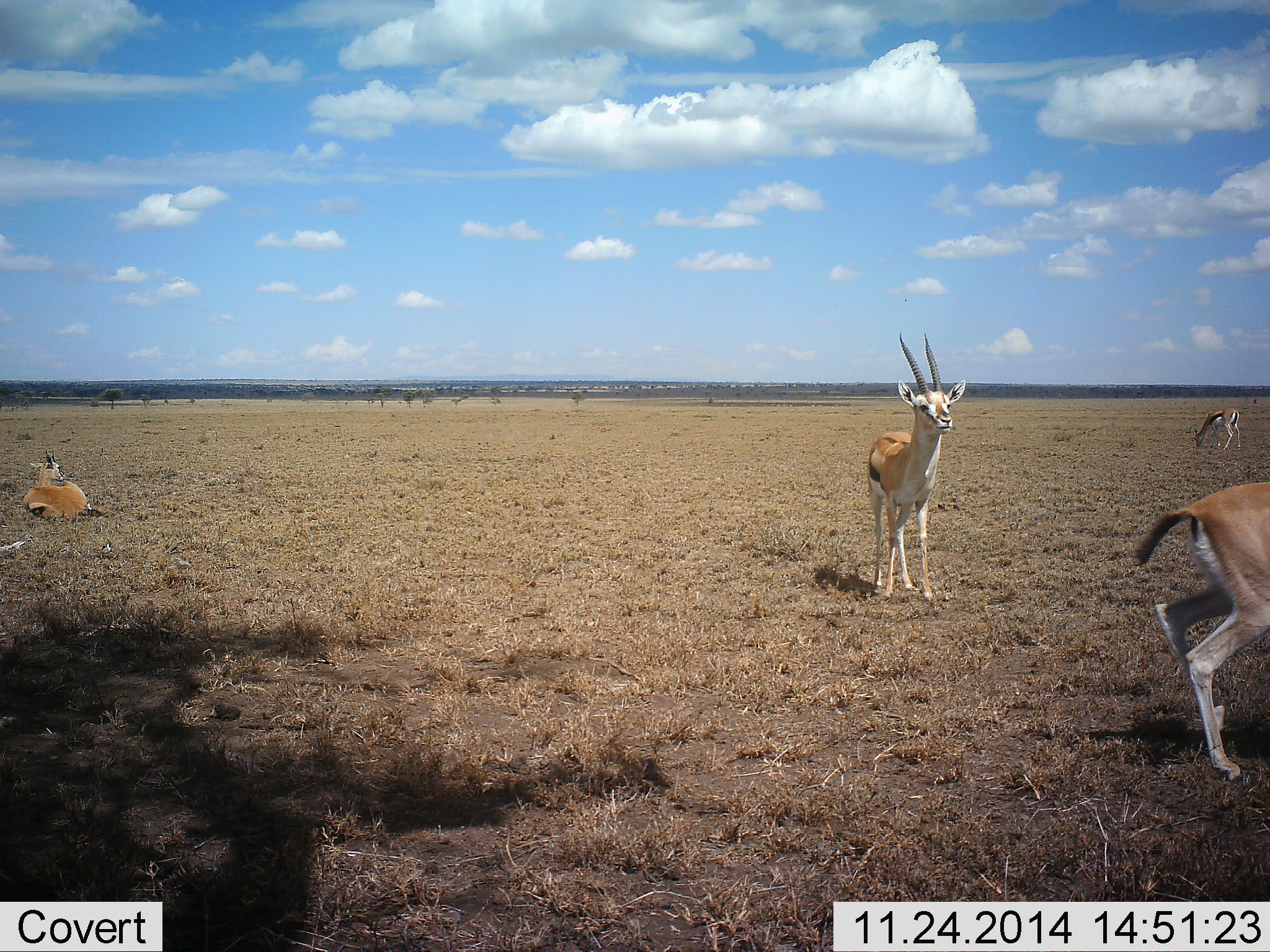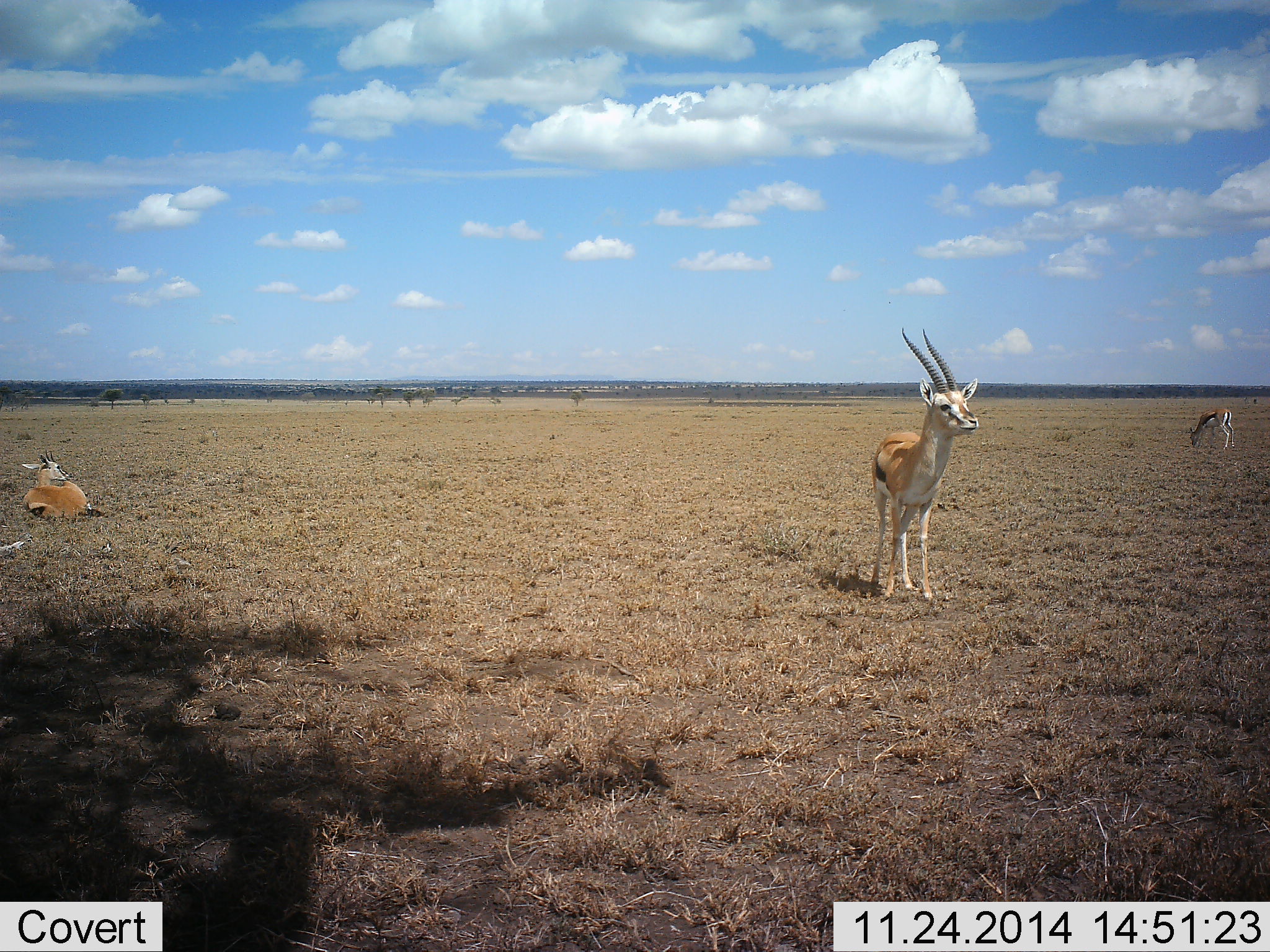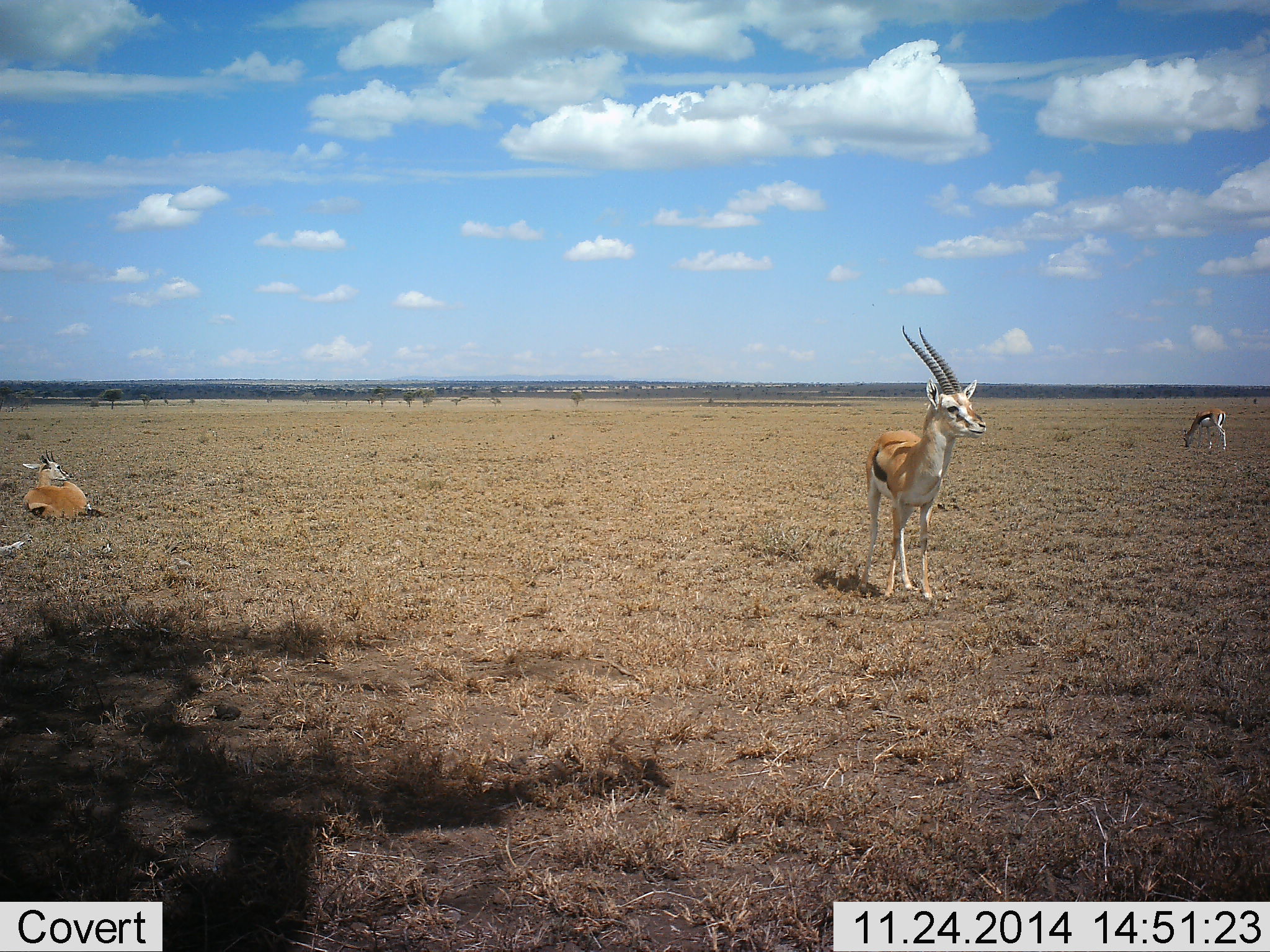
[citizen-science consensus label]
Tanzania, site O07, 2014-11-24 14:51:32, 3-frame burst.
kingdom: Animalia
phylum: Chordata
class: Mammalia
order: Artiodactyla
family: Bovidae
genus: Eudorcas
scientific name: Eudorcas thomsonii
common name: thomson's gazelle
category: gazellethomsons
Gazellethomsons (thomson's gazelle) (Eudorcas thomsonii), count 4. Behavior (volunteer vote fractions): standing 70%, resting 80%, moving 60%, interacting 0%. Young present (vote fraction): 0%. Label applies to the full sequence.